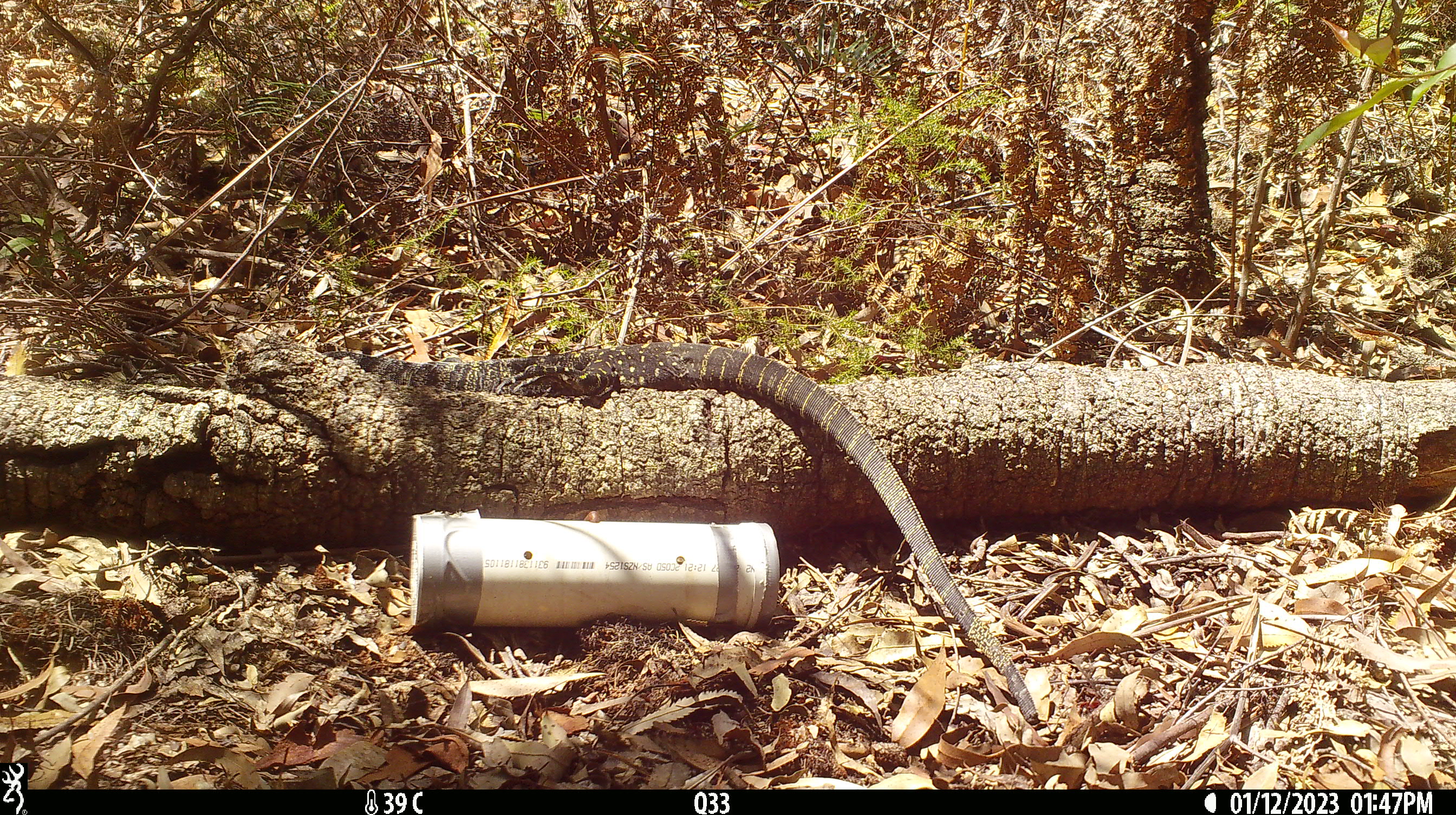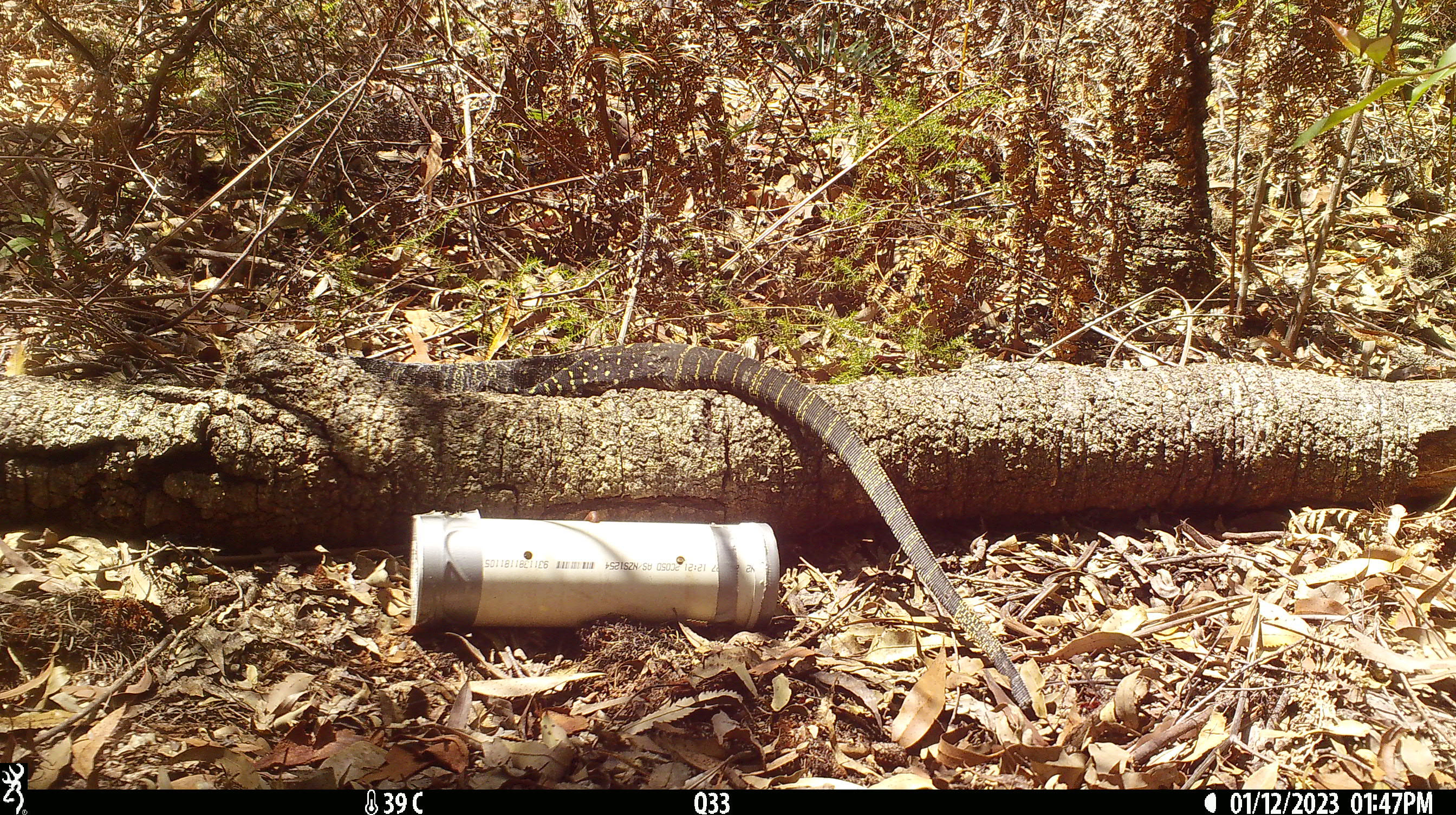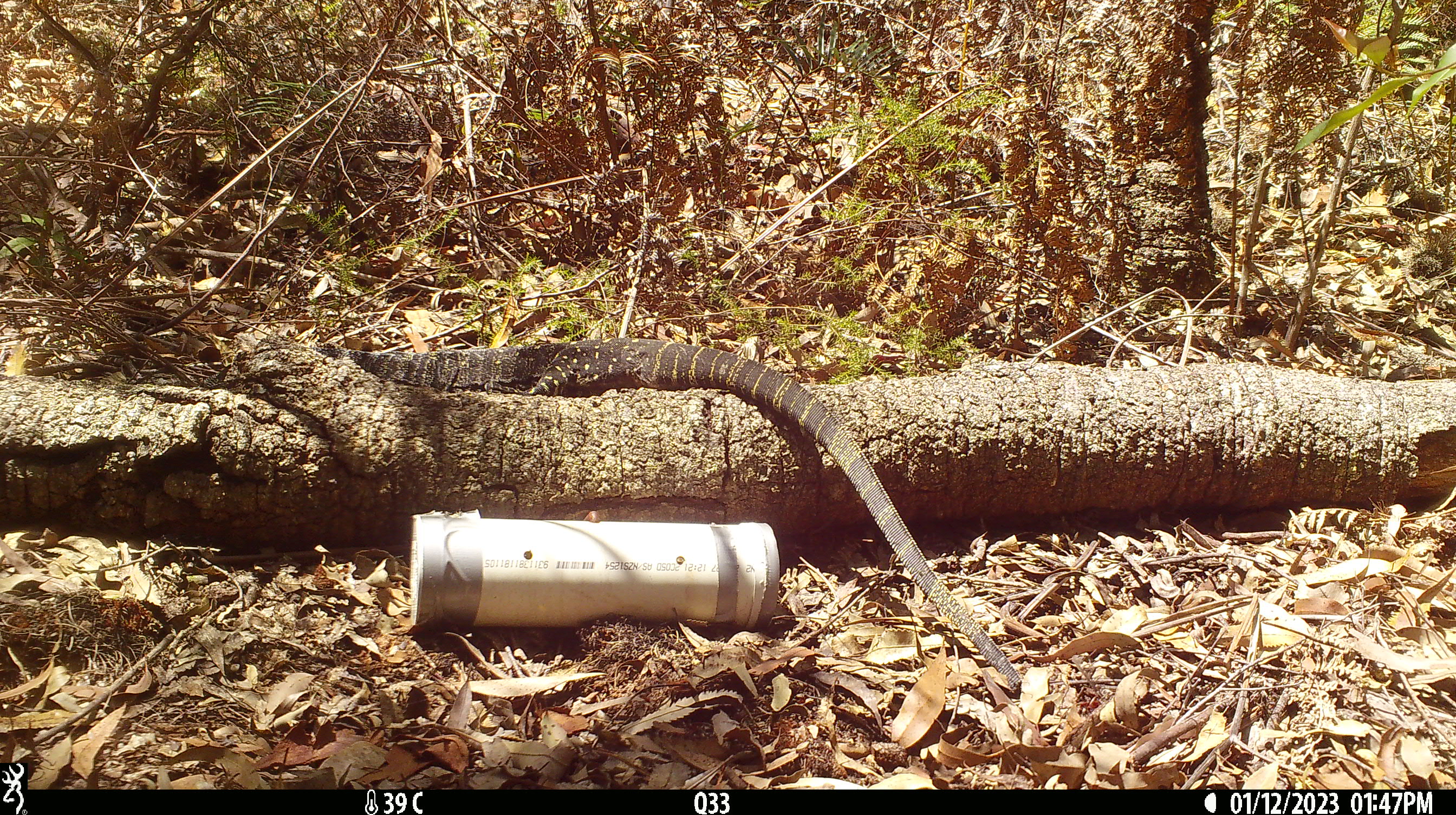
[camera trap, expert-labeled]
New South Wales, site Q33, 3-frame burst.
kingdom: Animalia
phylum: Chordata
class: Reptilia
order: Squamata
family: Varanidae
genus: Varanus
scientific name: Varanus varius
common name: lace monitor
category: goanna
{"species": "goanna (lace monitor) (Varanus varius)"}